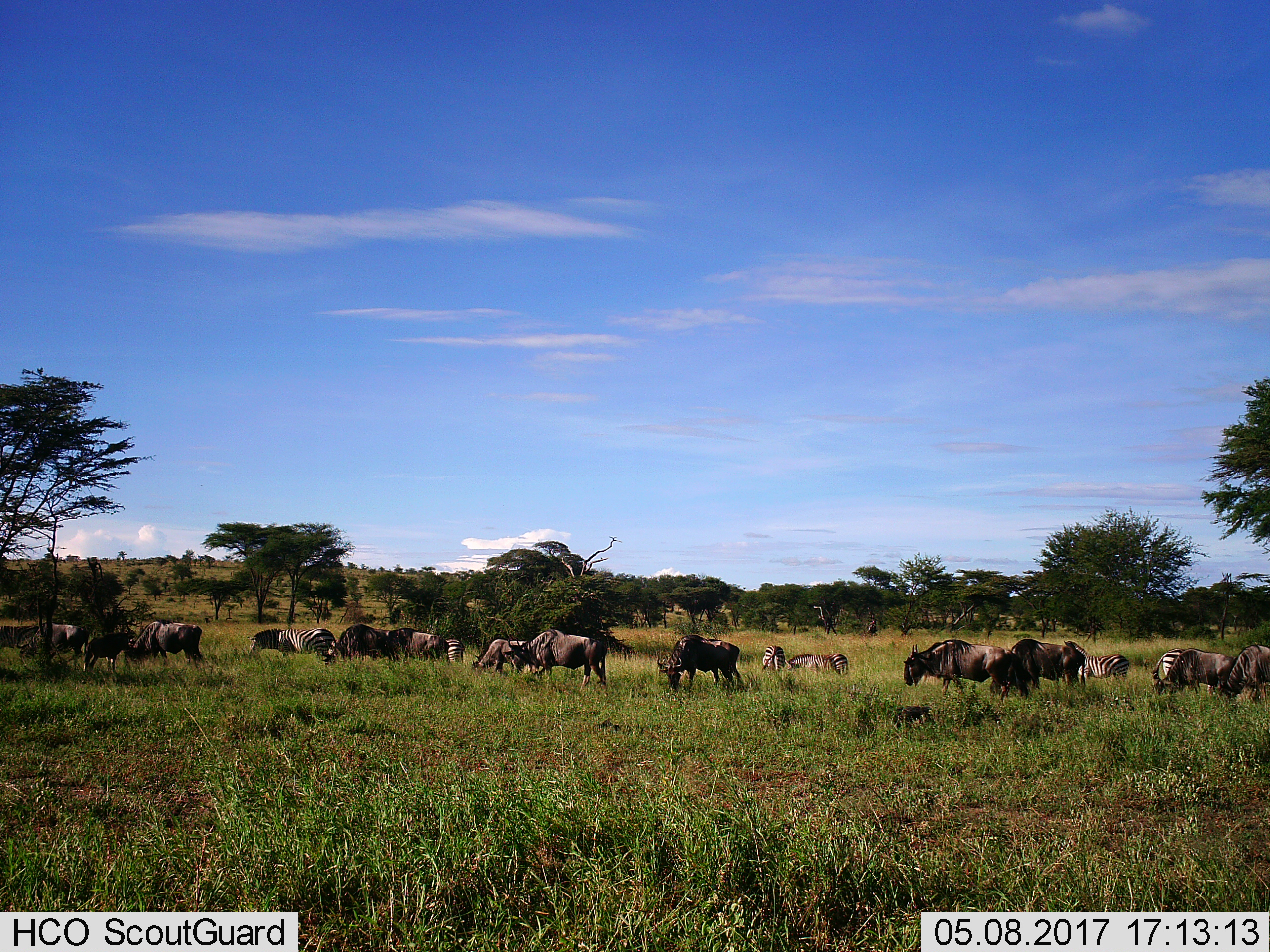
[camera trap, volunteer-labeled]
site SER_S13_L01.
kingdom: Animalia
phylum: Chordata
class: Mammalia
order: Artiodactyla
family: Bovidae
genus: Connochaetes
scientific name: Connochaetes taurinus taurinus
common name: blue wildebeest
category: wildebeestblue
Wildebeestblue (blue wildebeest) (Connochaetes taurinus taurinus), count 11-50. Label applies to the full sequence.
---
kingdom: Animalia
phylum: Chordata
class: Mammalia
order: Perissodactyla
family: Equidae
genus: Equus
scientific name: Equus quagga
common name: plains zebra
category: zebraplains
Zebraplains (plains zebra) (Equus quagga), count 6. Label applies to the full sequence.